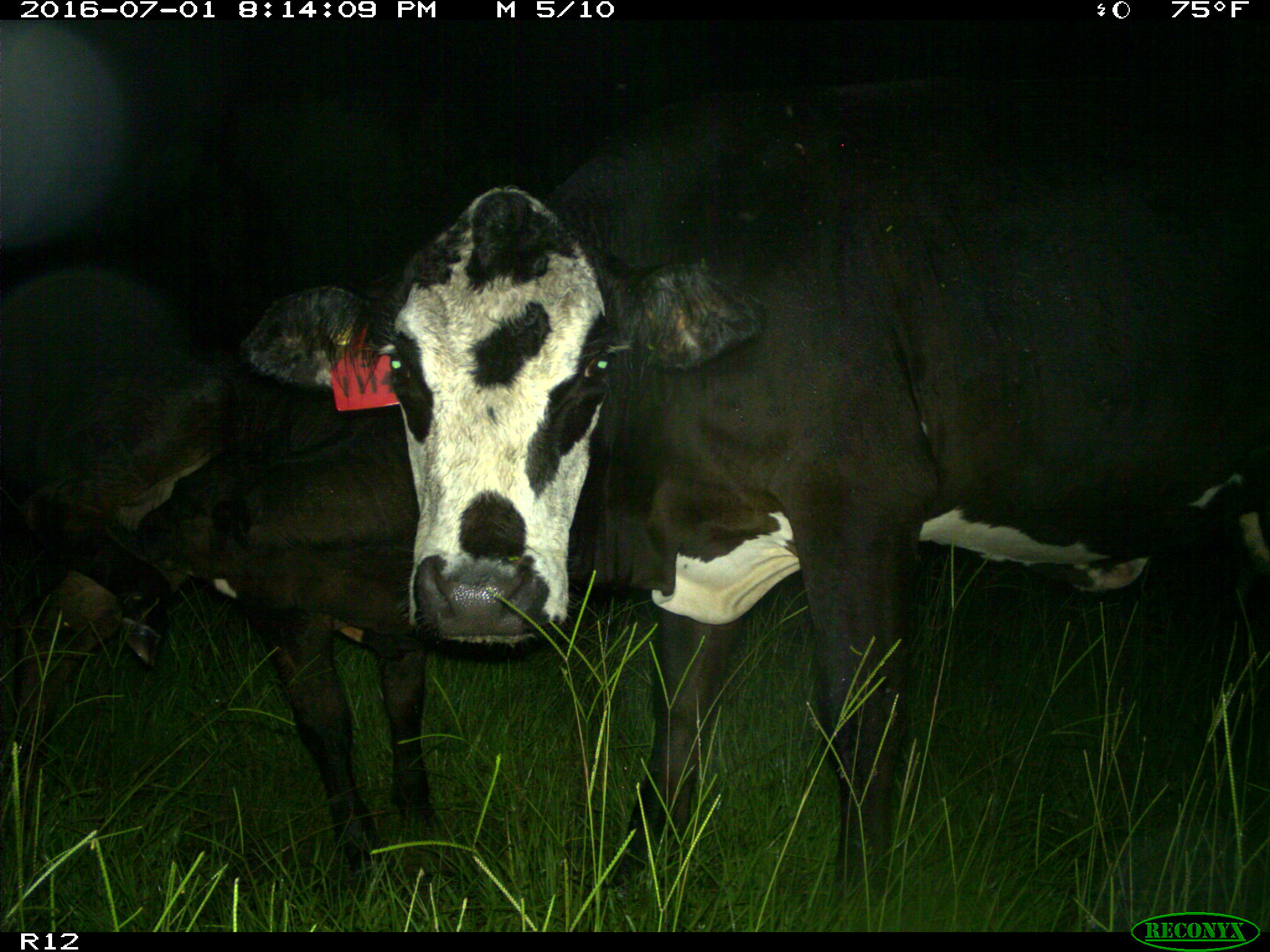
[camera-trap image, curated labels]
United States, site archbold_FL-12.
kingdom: Animalia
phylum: Chordata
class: Mammalia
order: Artiodactyla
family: Bovidae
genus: Bos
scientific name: Bos taurus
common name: domestic cow